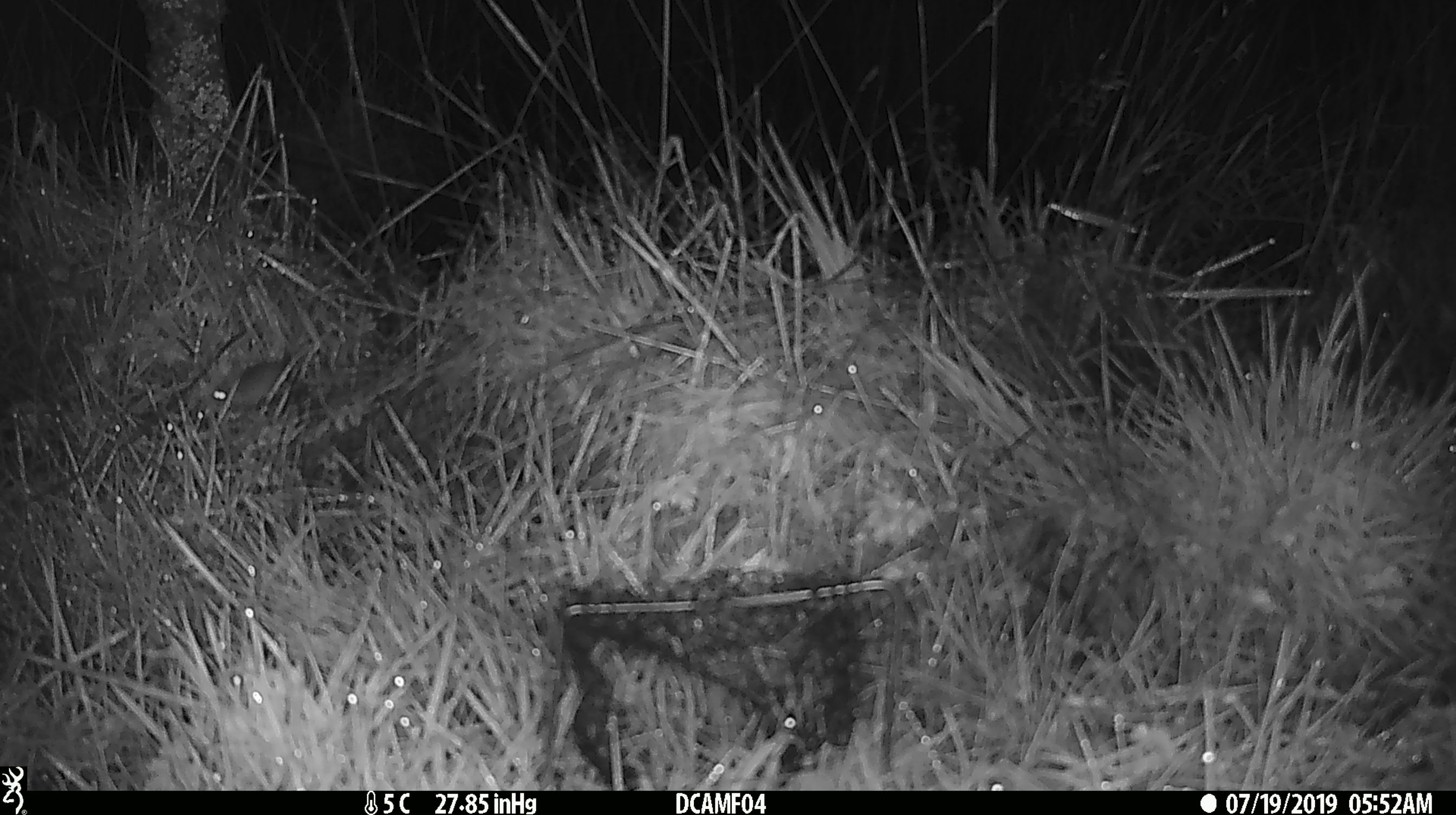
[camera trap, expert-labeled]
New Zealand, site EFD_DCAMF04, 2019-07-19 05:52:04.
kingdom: Animalia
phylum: Chordata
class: Mammalia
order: Rodentia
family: Muridae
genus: Mus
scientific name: Mus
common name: mouse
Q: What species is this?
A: Mouse (Mus).